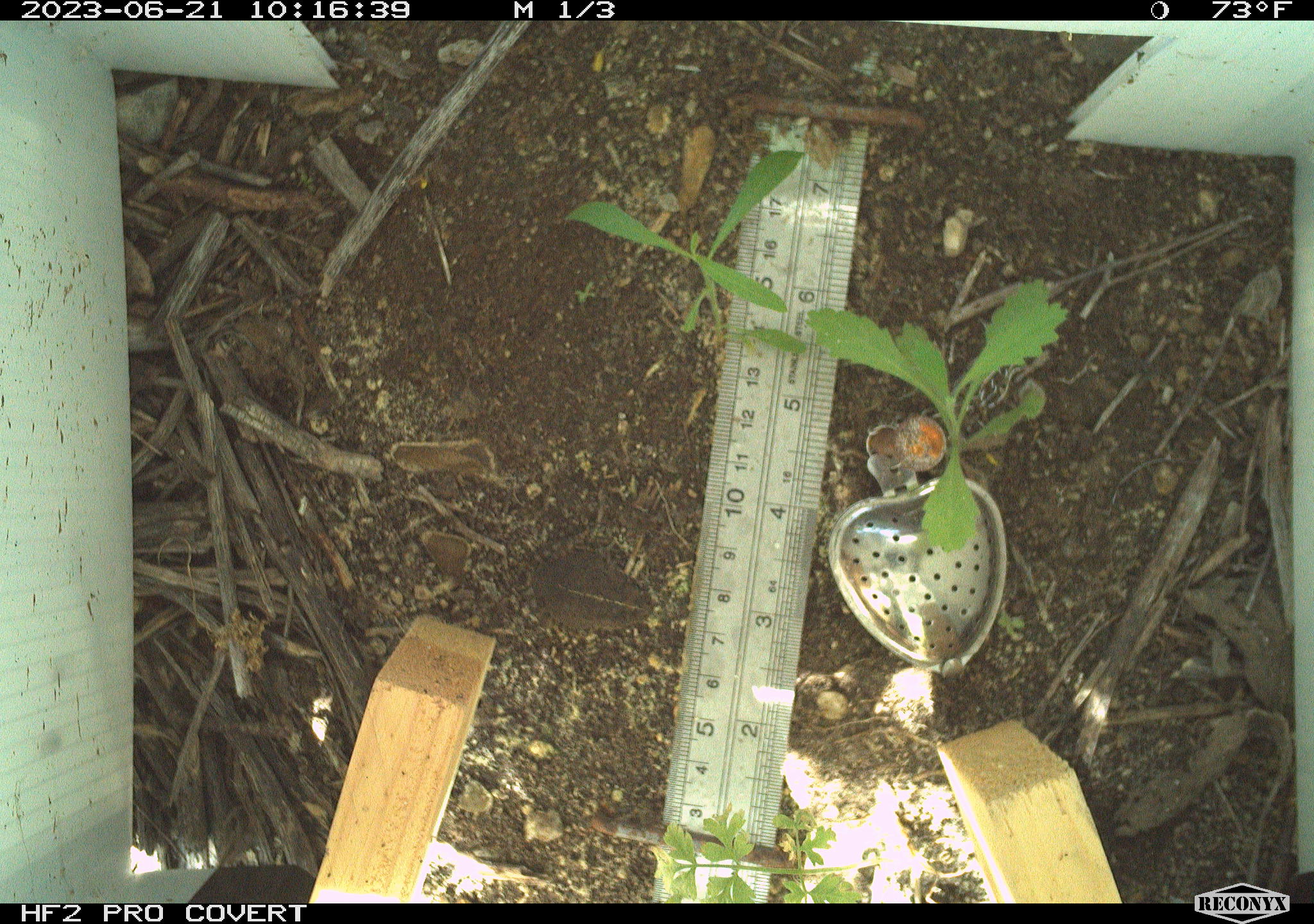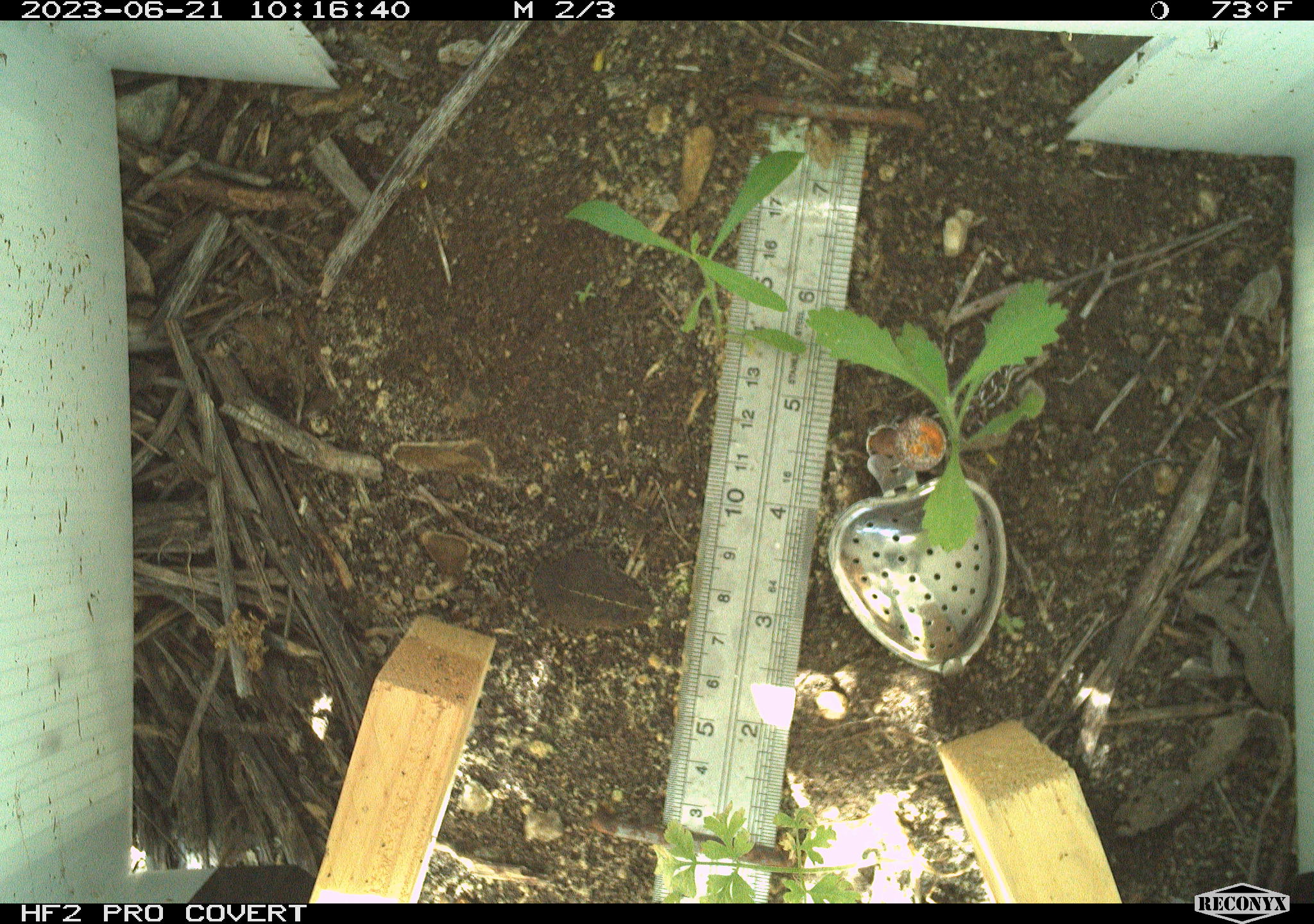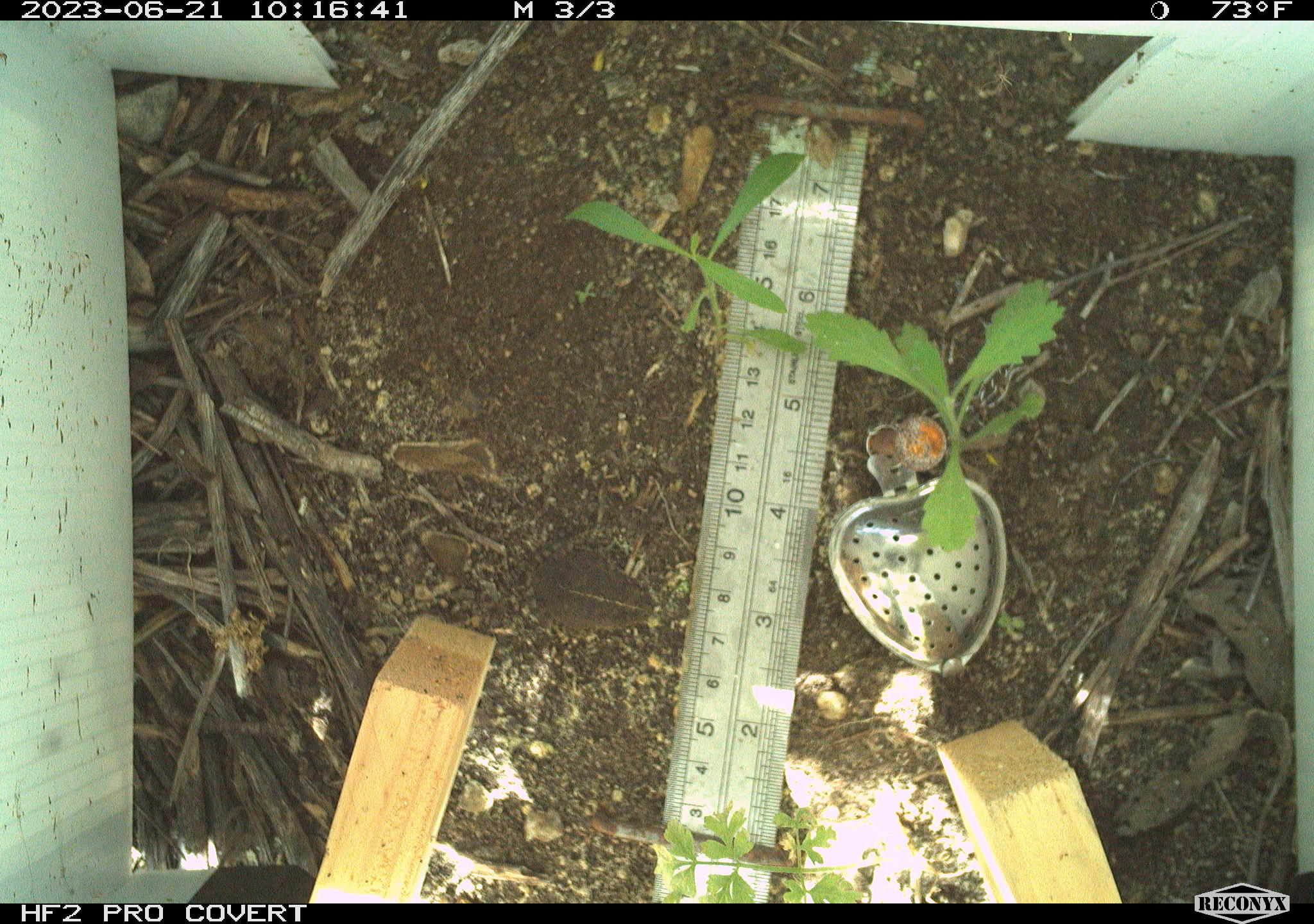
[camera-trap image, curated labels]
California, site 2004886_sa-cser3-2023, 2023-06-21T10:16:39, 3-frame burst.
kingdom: Animalia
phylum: Chordata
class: Amphibia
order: Anura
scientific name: Anura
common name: frogs